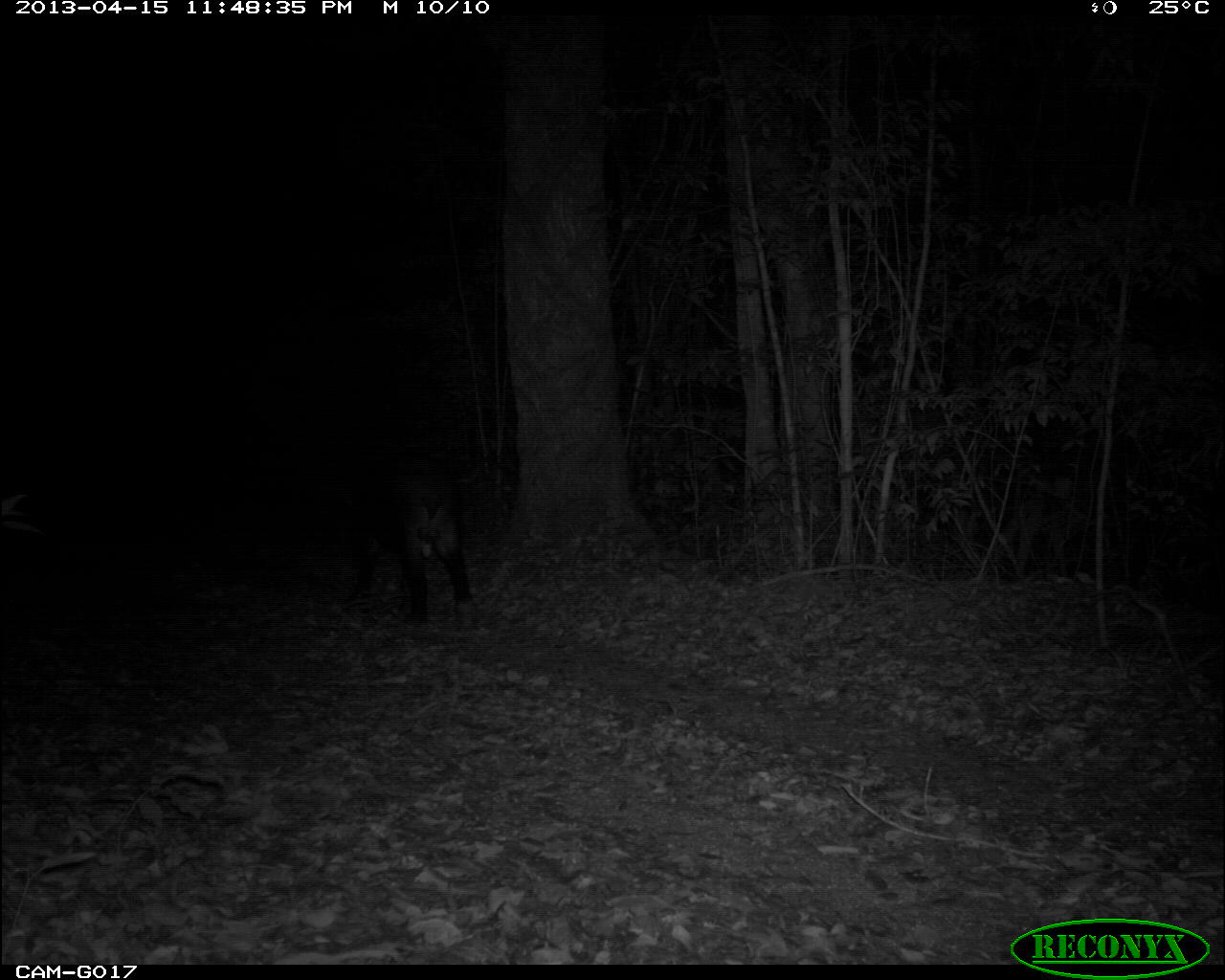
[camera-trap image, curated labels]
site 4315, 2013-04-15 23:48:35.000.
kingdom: Animalia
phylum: Chordata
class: Mammalia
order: Perissodactyla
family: Tapiridae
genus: Tapirus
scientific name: Tapirus bairdii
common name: baird's tapir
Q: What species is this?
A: Tapirus bairdii (baird's tapir).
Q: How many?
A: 1.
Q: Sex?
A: Male.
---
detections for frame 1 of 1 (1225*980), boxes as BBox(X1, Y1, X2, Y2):
tapirus bairdii: BBox(305, 453, 477, 632)